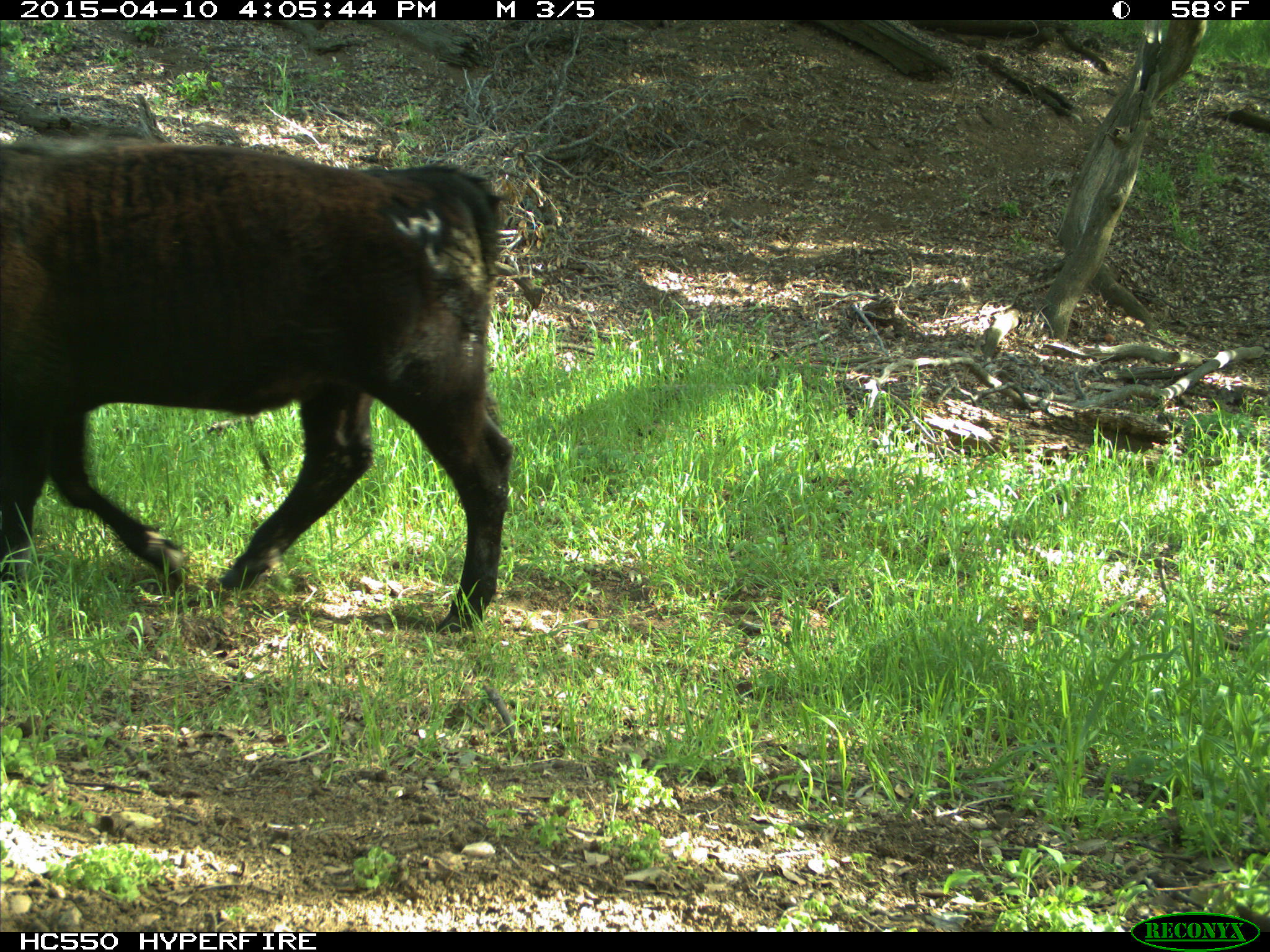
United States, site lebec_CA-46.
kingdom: Animalia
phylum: Chordata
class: Mammalia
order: Artiodactyla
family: Bovidae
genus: Bos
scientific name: Bos taurus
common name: domestic cow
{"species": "Bos taurus (domestic cow)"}